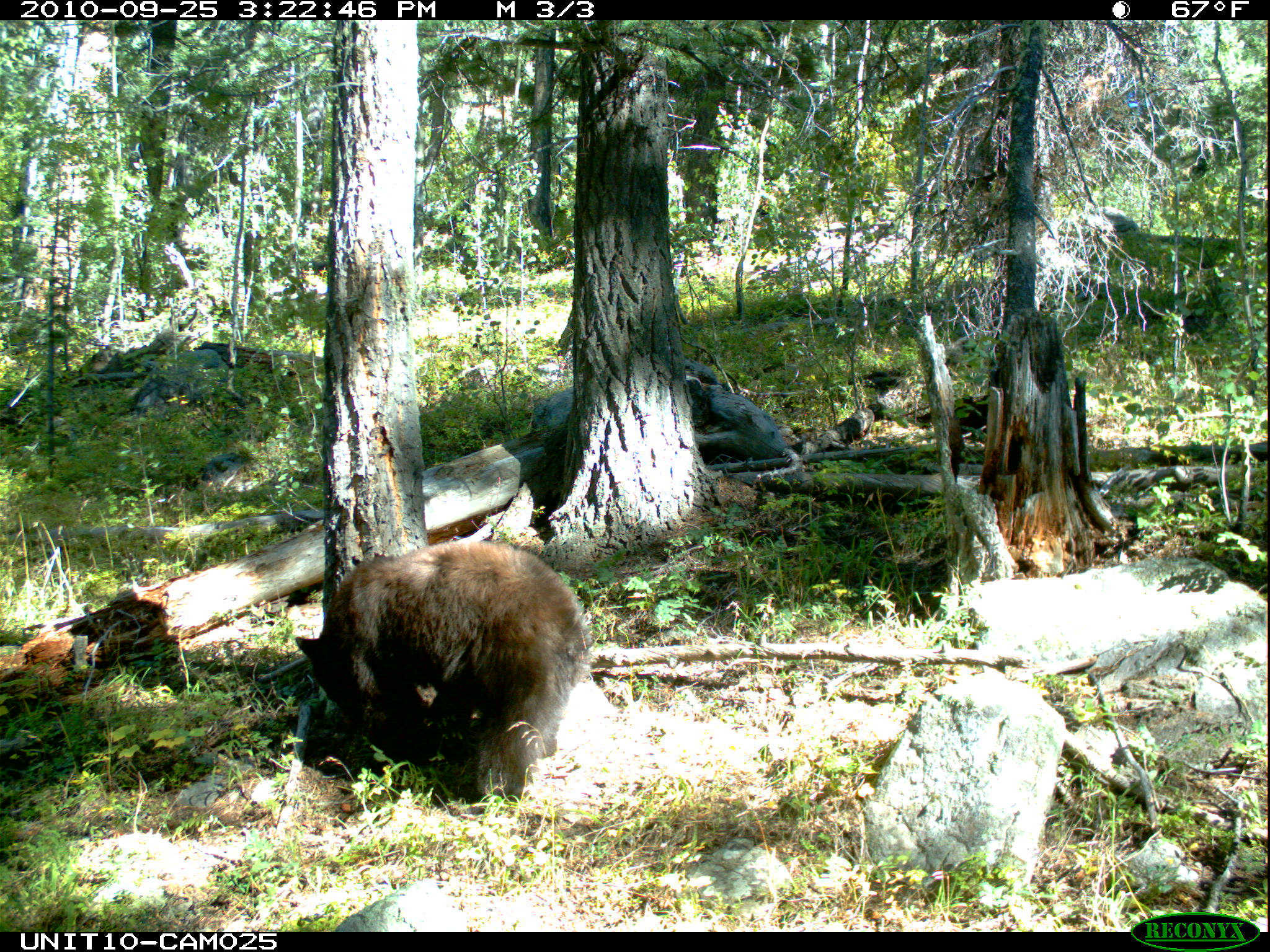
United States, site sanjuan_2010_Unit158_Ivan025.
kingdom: Animalia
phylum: Chordata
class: Mammalia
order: Carnivora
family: Ursidae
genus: Ursus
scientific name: Ursus americanus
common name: american black bear